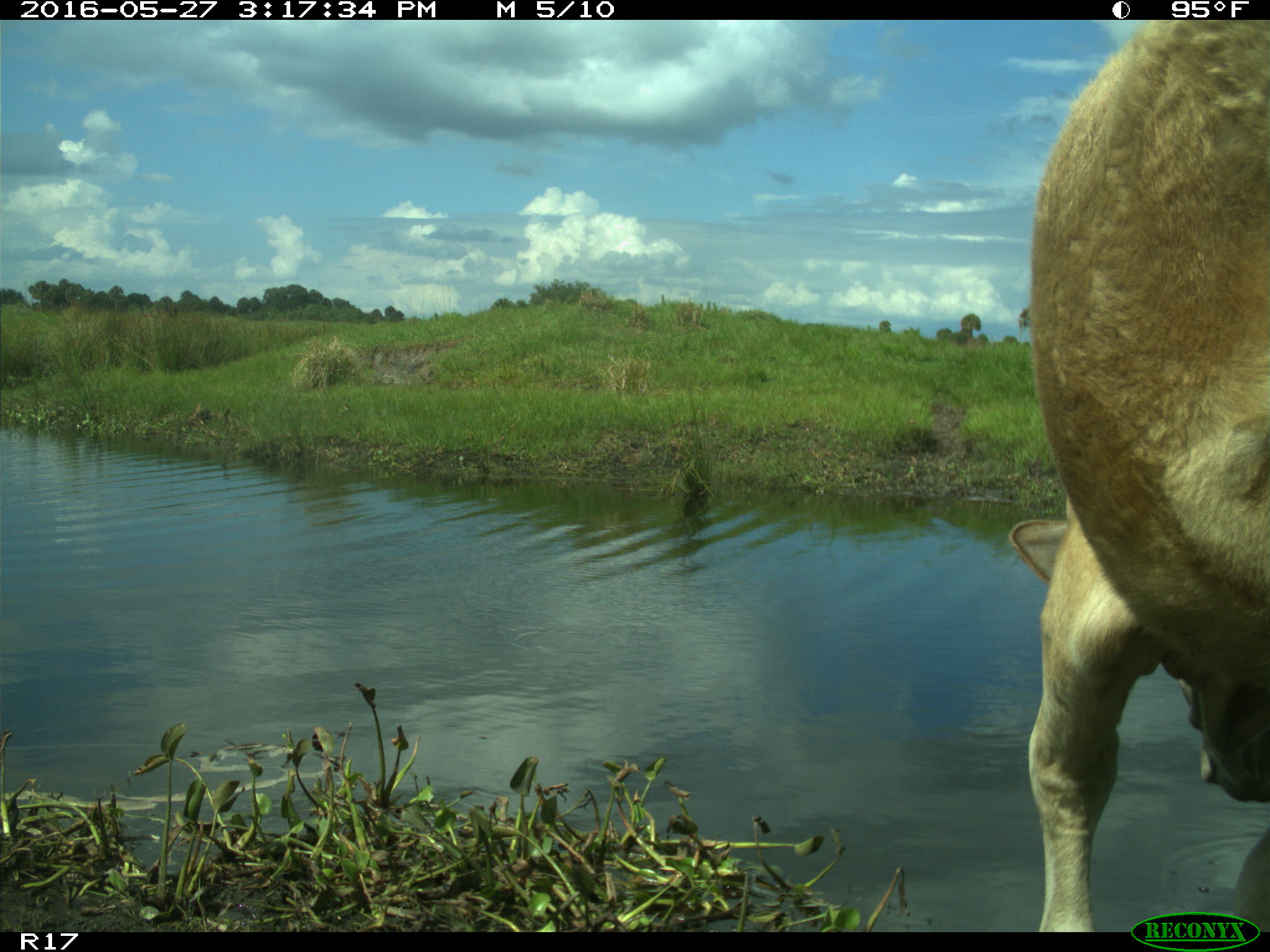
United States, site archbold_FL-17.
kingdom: Animalia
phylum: Chordata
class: Mammalia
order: Artiodactyla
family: Bovidae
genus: Bos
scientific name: Bos taurus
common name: domestic cow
Bos taurus (domestic cow).